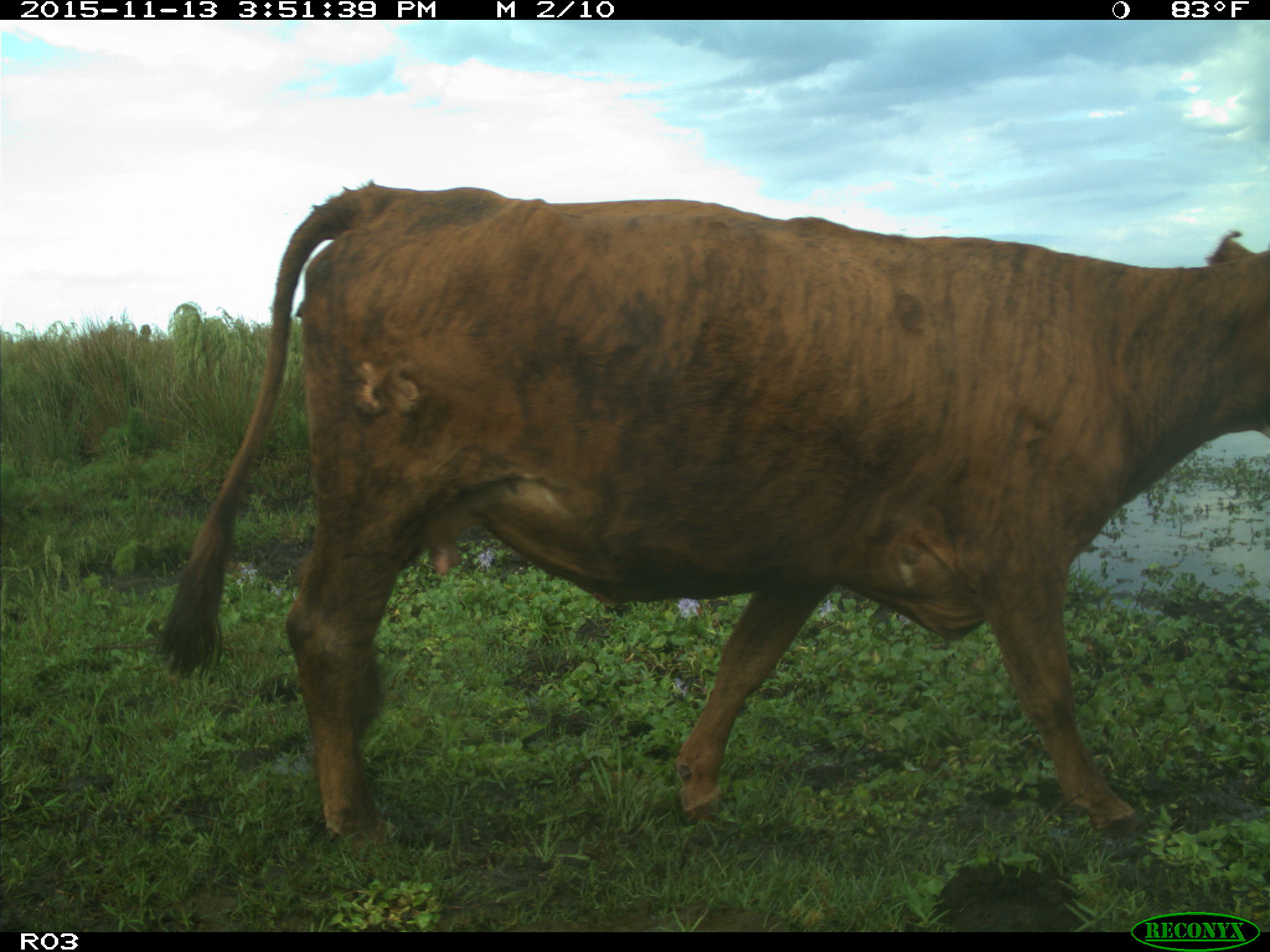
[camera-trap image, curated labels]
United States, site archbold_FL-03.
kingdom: Animalia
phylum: Chordata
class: Mammalia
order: Artiodactyla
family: Bovidae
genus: Bos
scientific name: Bos taurus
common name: domestic cow